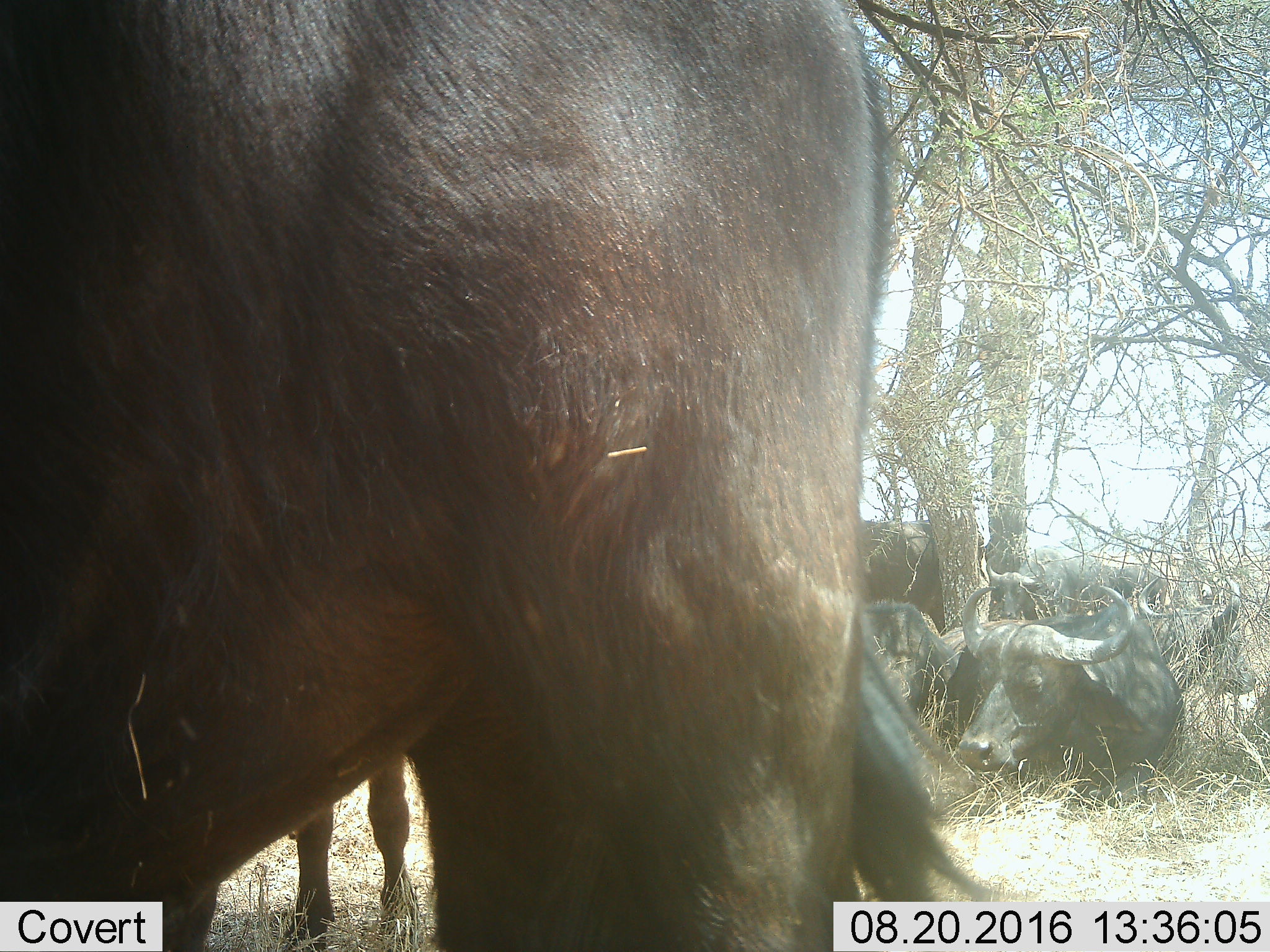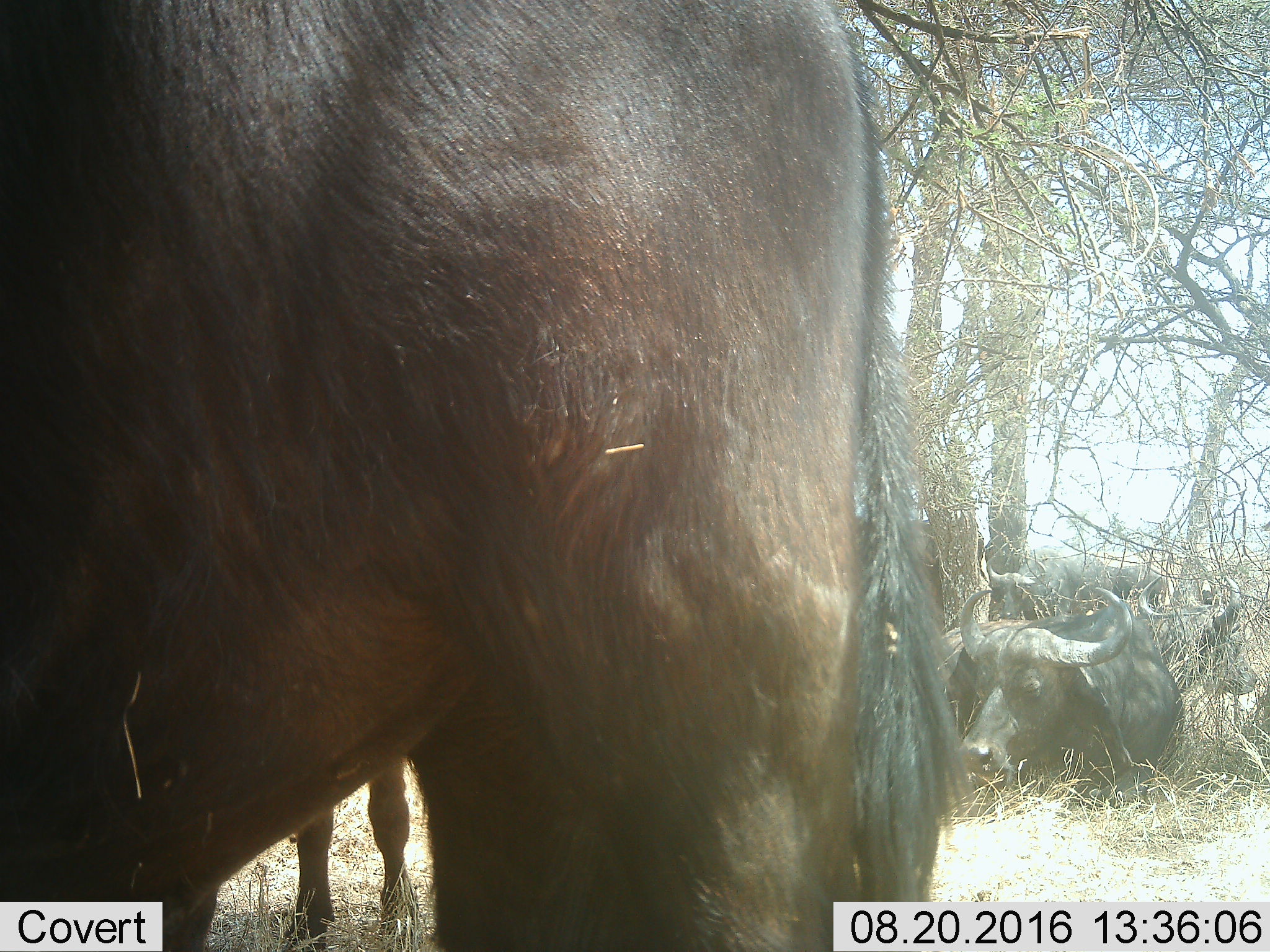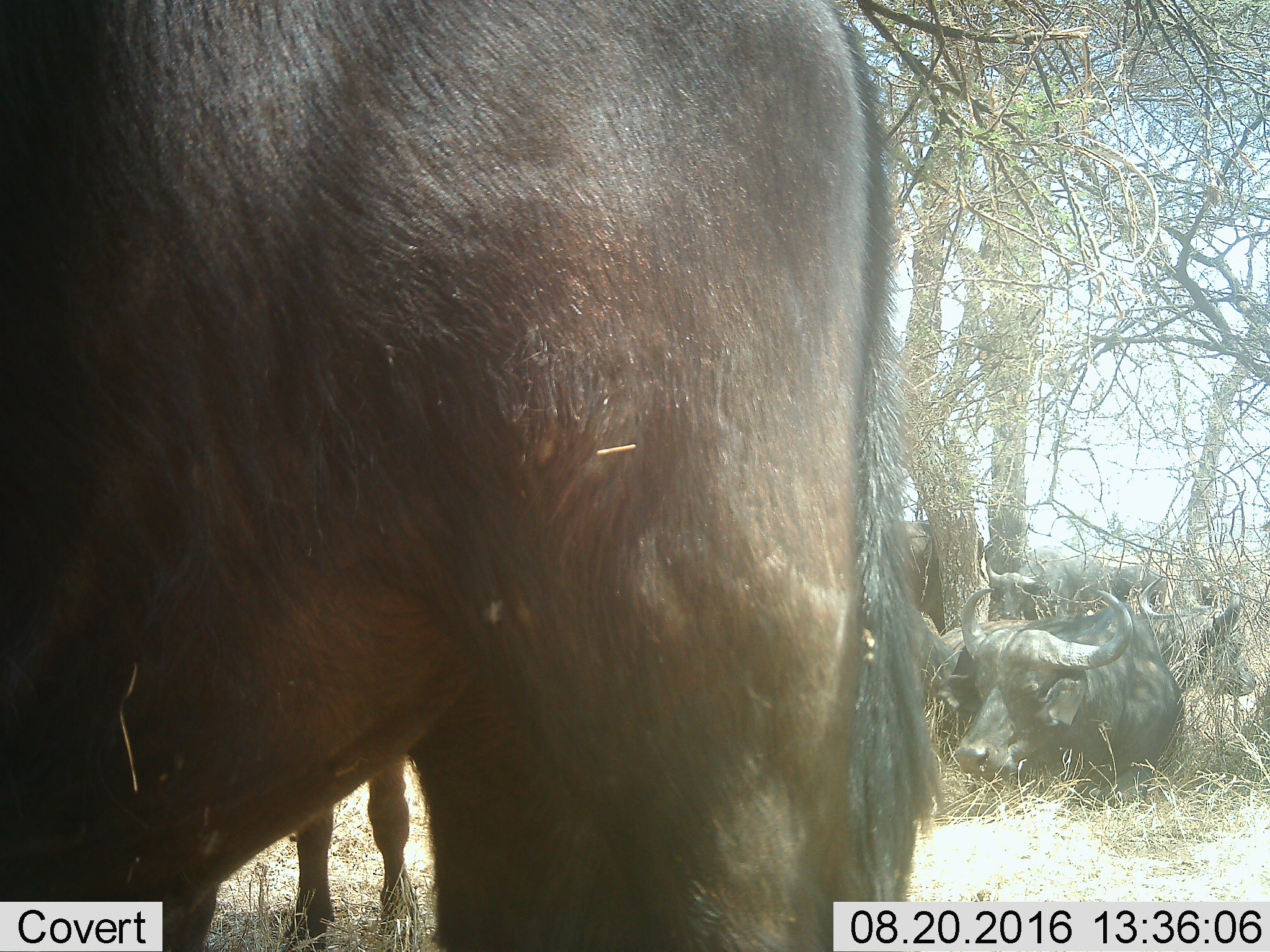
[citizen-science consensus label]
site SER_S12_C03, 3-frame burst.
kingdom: Animalia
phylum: Chordata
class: Mammalia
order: Artiodactyla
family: Bovidae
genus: Syncerus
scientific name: Syncerus caffer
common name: african buffalo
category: buffalo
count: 6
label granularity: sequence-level